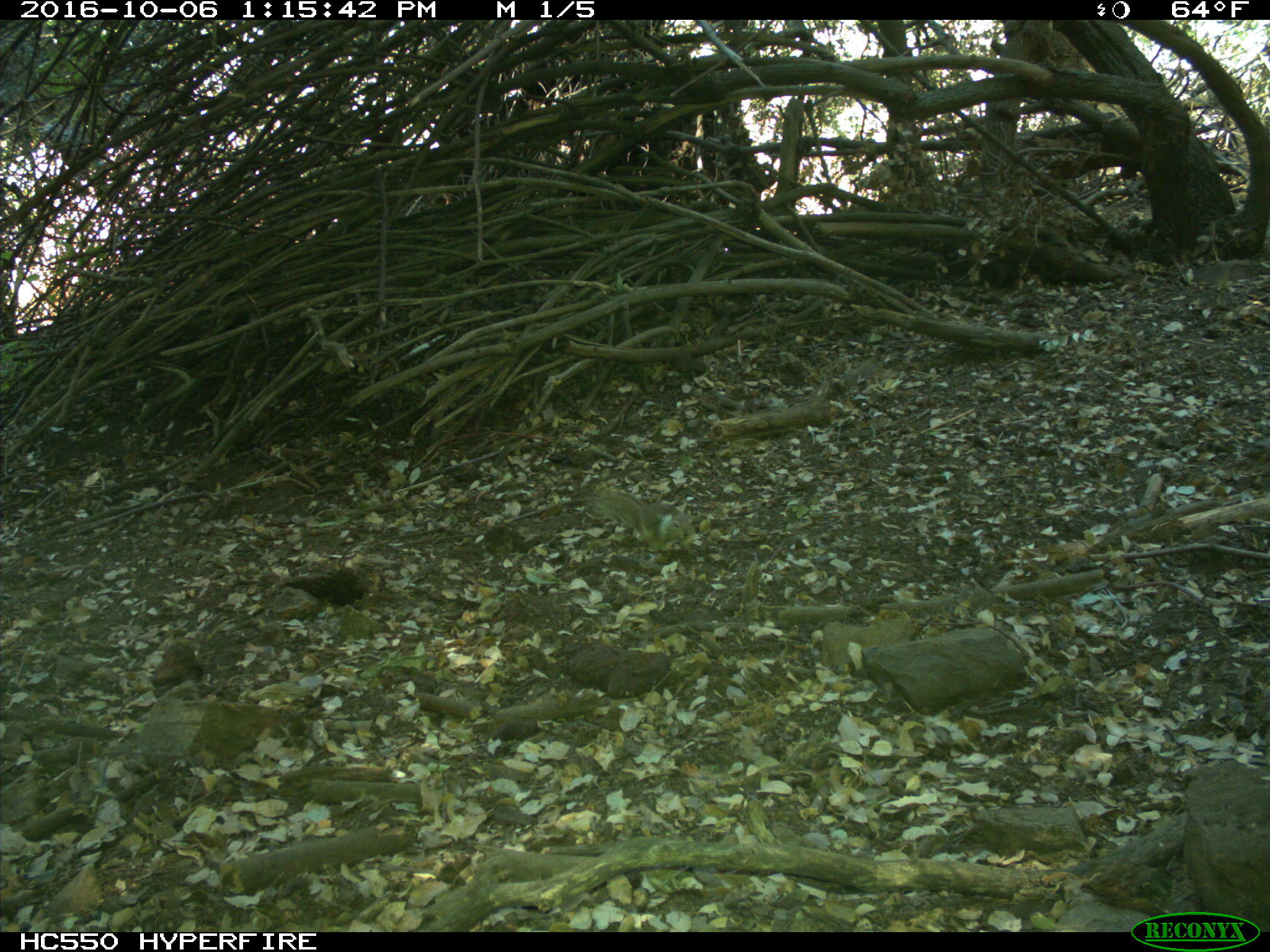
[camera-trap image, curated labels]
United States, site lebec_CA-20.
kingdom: Animalia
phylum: Chordata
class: Mammalia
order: Rodentia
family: Sciuridae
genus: Otospermophilus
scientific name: Otospermophilus beecheyi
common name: california ground squirrel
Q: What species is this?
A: Otospermophilus beecheyi (california ground squirrel).